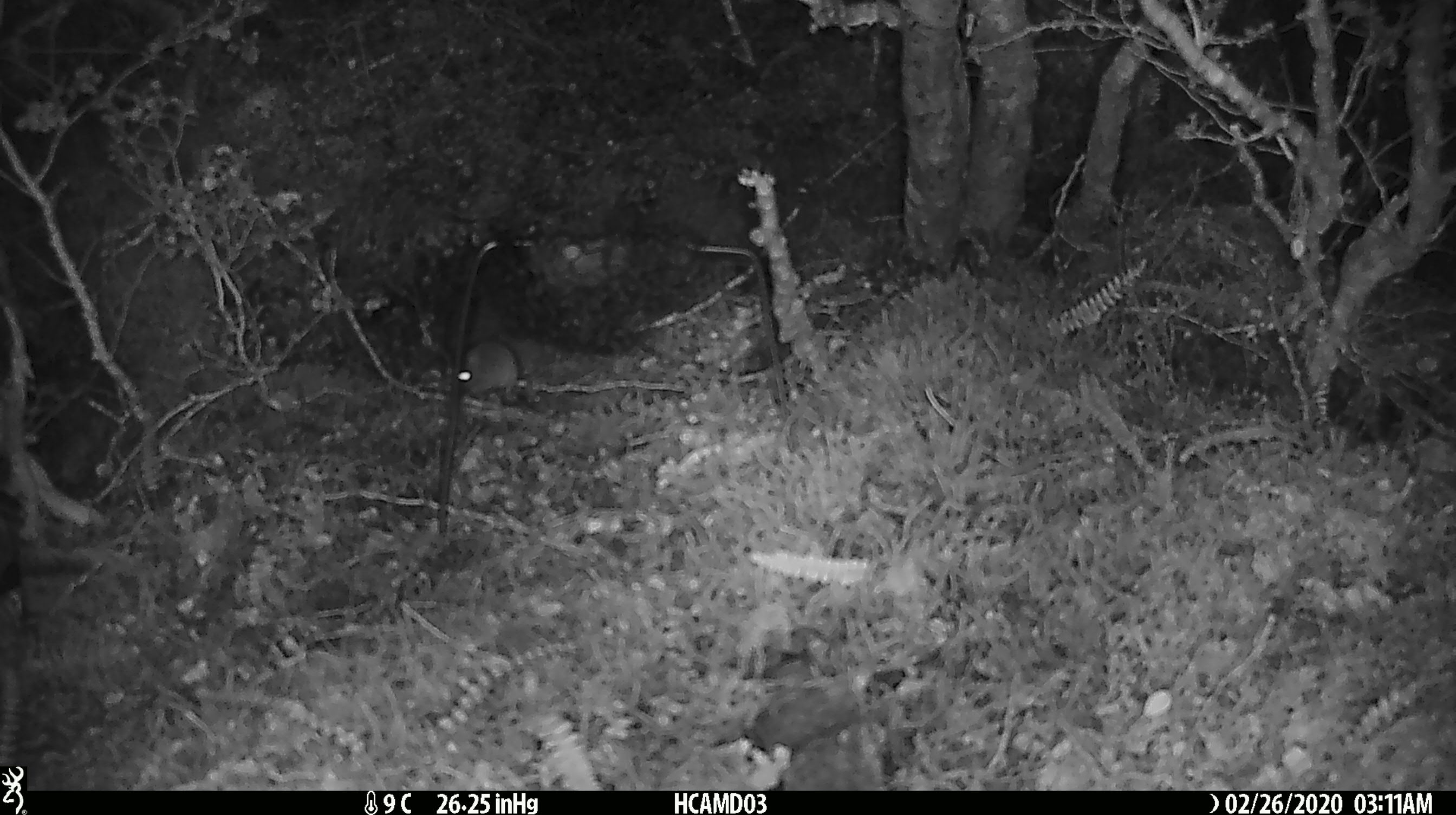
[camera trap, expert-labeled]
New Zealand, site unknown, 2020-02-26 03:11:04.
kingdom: Animalia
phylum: Chordata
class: Mammalia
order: Rodentia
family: Muridae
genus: Mus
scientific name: Mus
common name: mouse